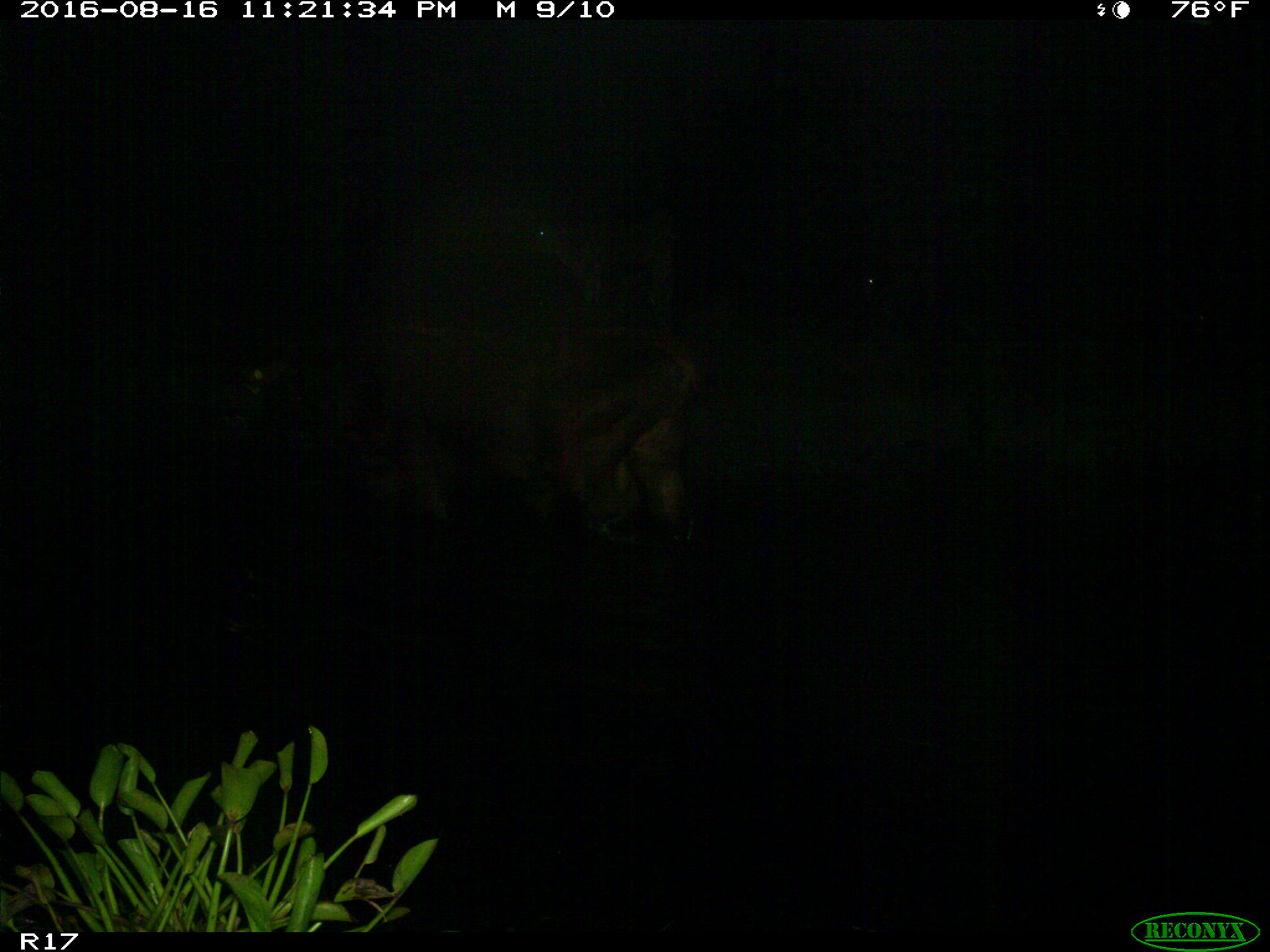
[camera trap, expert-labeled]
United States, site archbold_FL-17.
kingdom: Animalia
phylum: Chordata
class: Mammalia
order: Artiodactyla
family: Bovidae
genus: Bos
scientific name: Bos taurus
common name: domestic cow